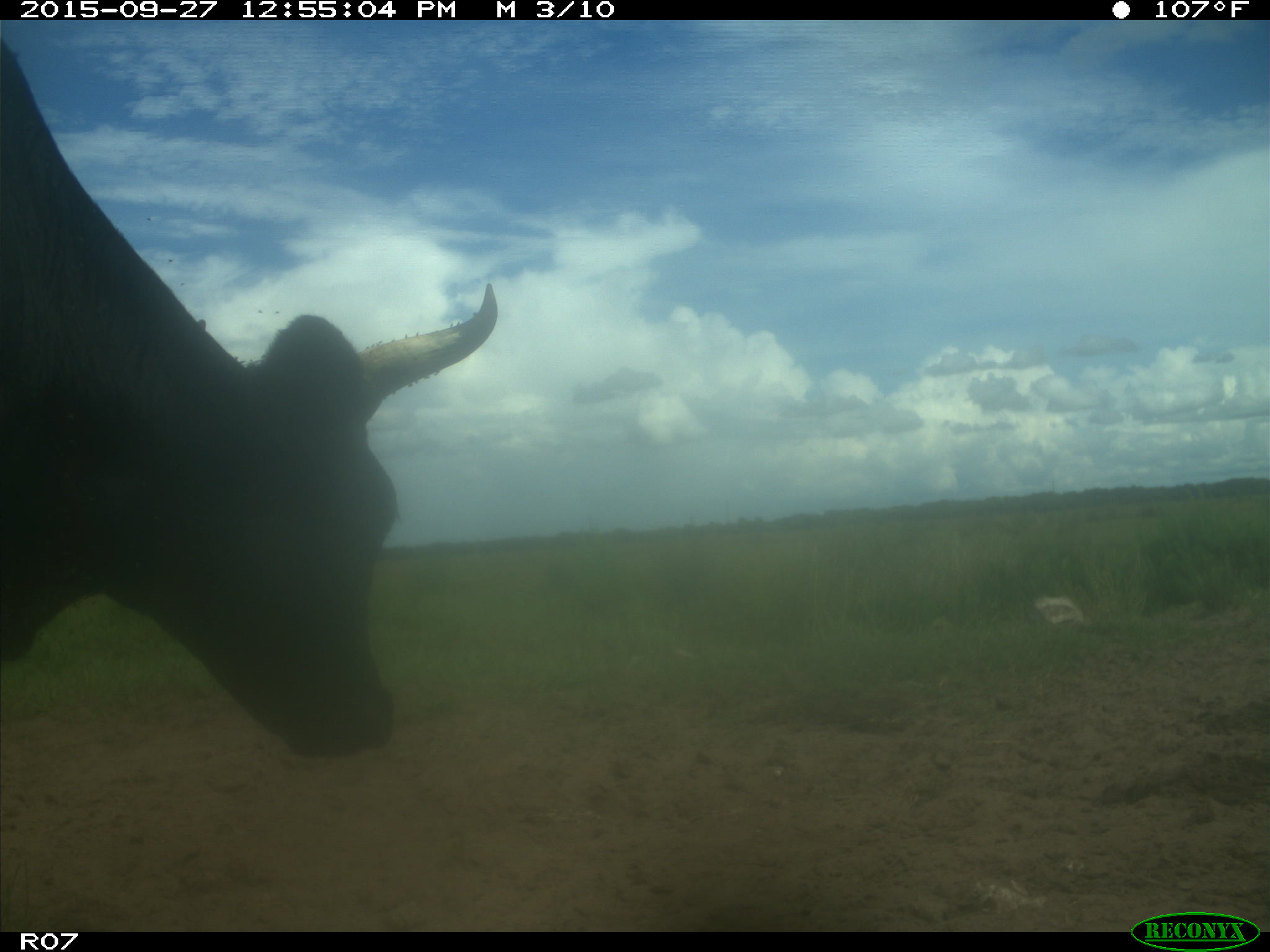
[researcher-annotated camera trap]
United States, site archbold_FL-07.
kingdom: Animalia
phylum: Chordata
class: Mammalia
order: Artiodactyla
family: Bovidae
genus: Bos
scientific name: Bos taurus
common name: domestic cow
Bos taurus (domestic cow).